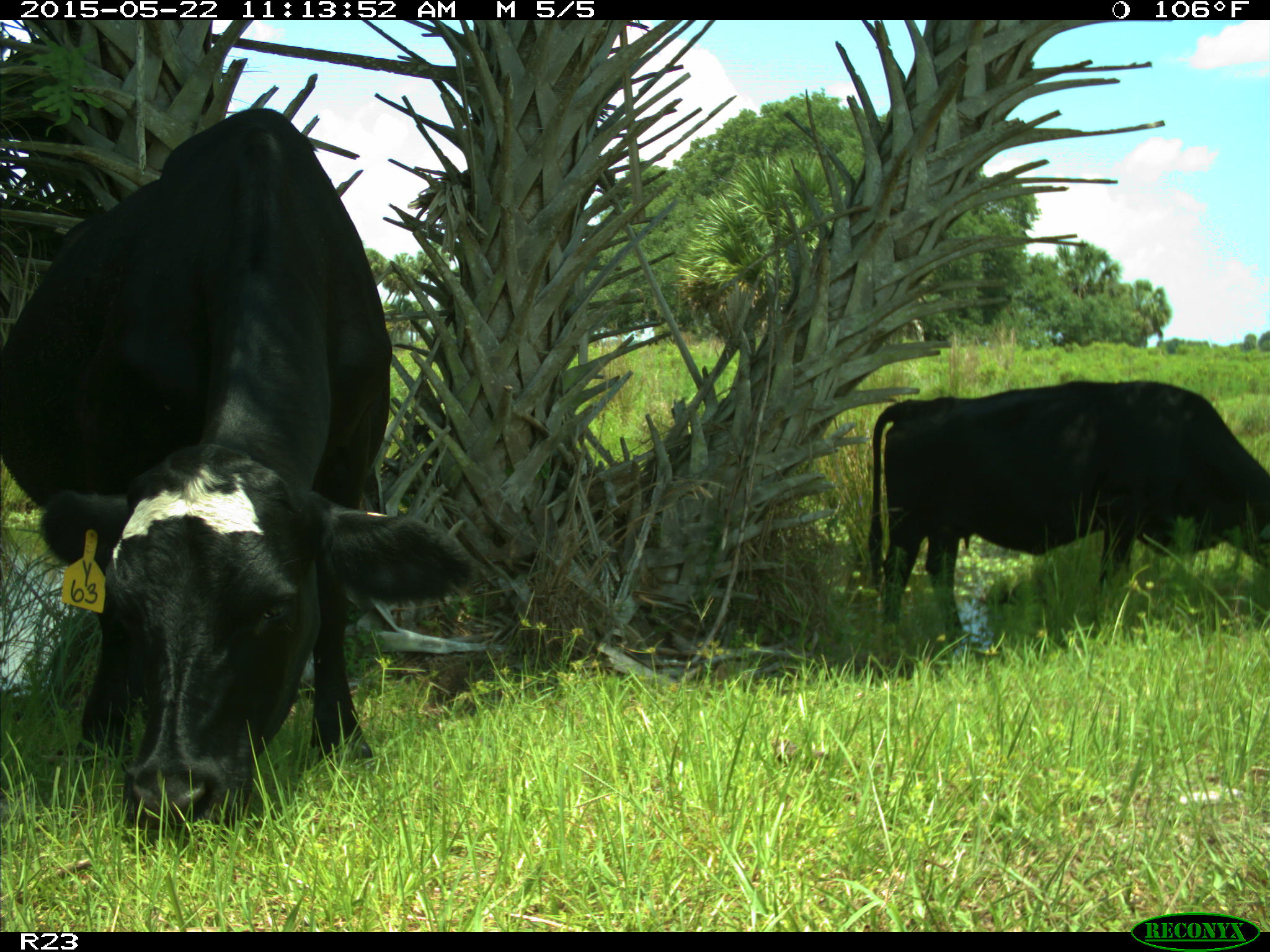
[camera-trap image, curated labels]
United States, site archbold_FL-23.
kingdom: Animalia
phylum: Chordata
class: Mammalia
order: Artiodactyla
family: Bovidae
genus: Bos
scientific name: Bos taurus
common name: domestic cow